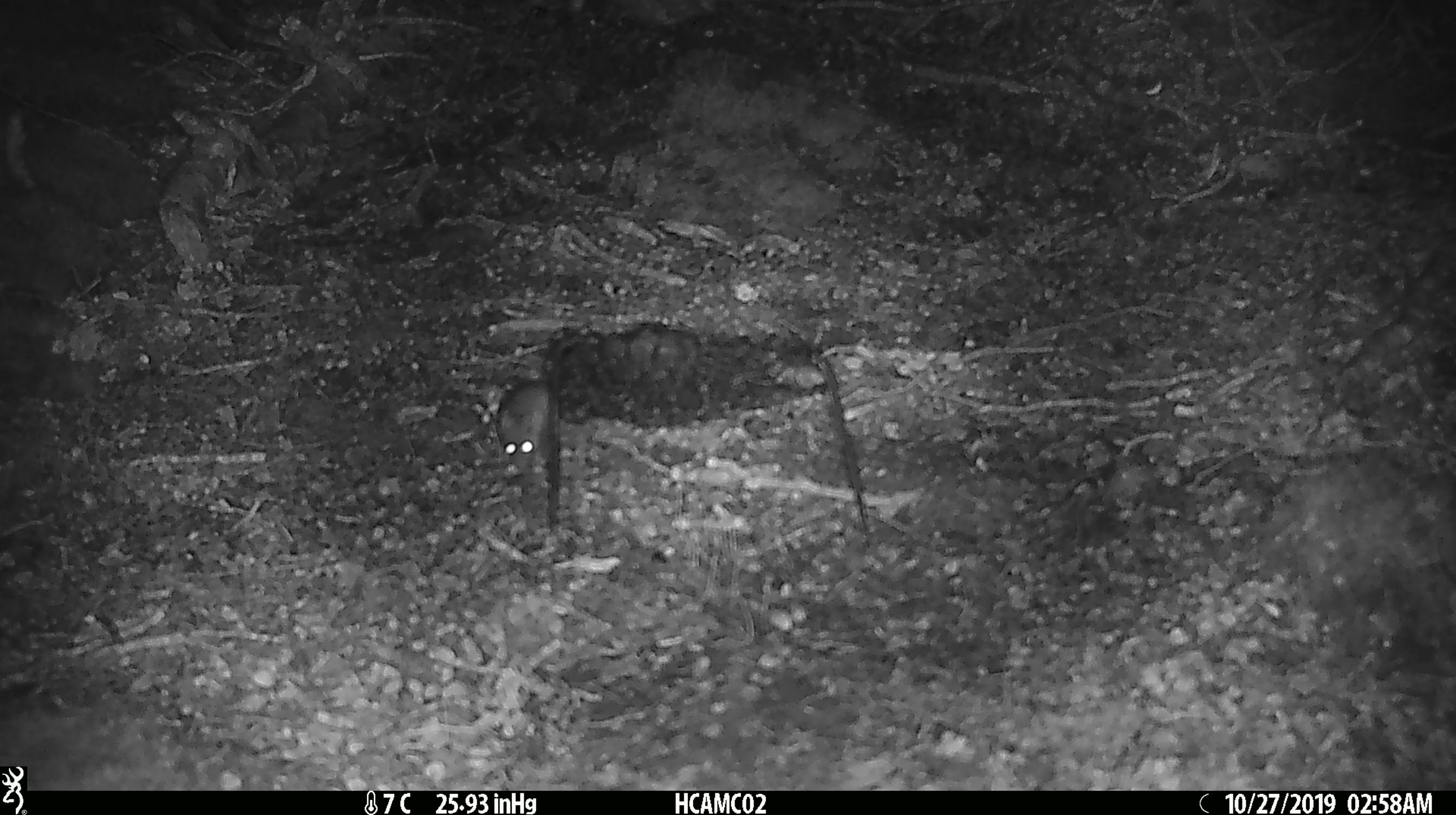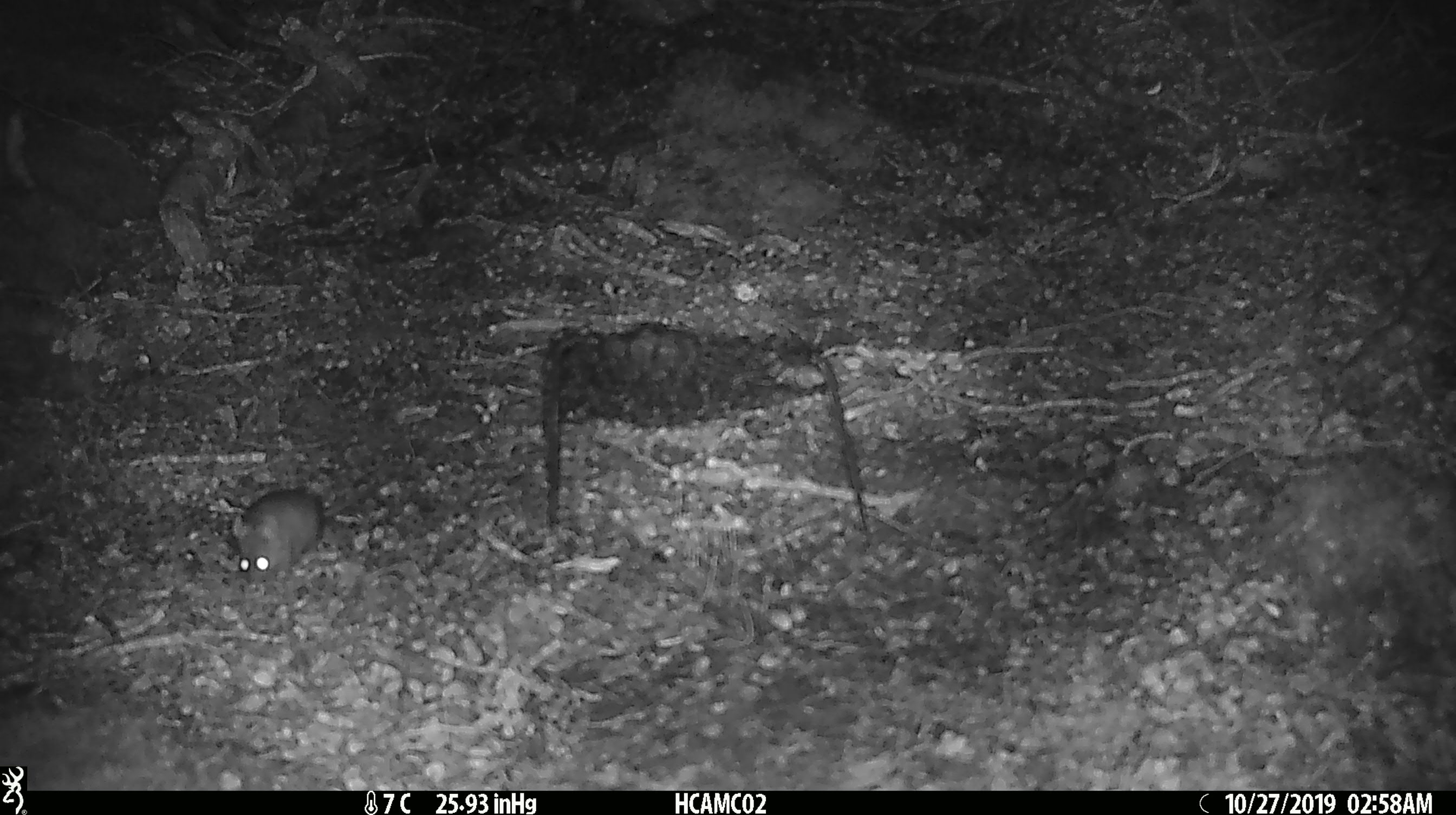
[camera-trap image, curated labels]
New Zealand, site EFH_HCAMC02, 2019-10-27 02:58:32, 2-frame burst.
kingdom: Animalia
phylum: Chordata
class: Mammalia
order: Rodentia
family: Muridae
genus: Mus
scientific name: Mus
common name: mouse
Mouse (Mus).